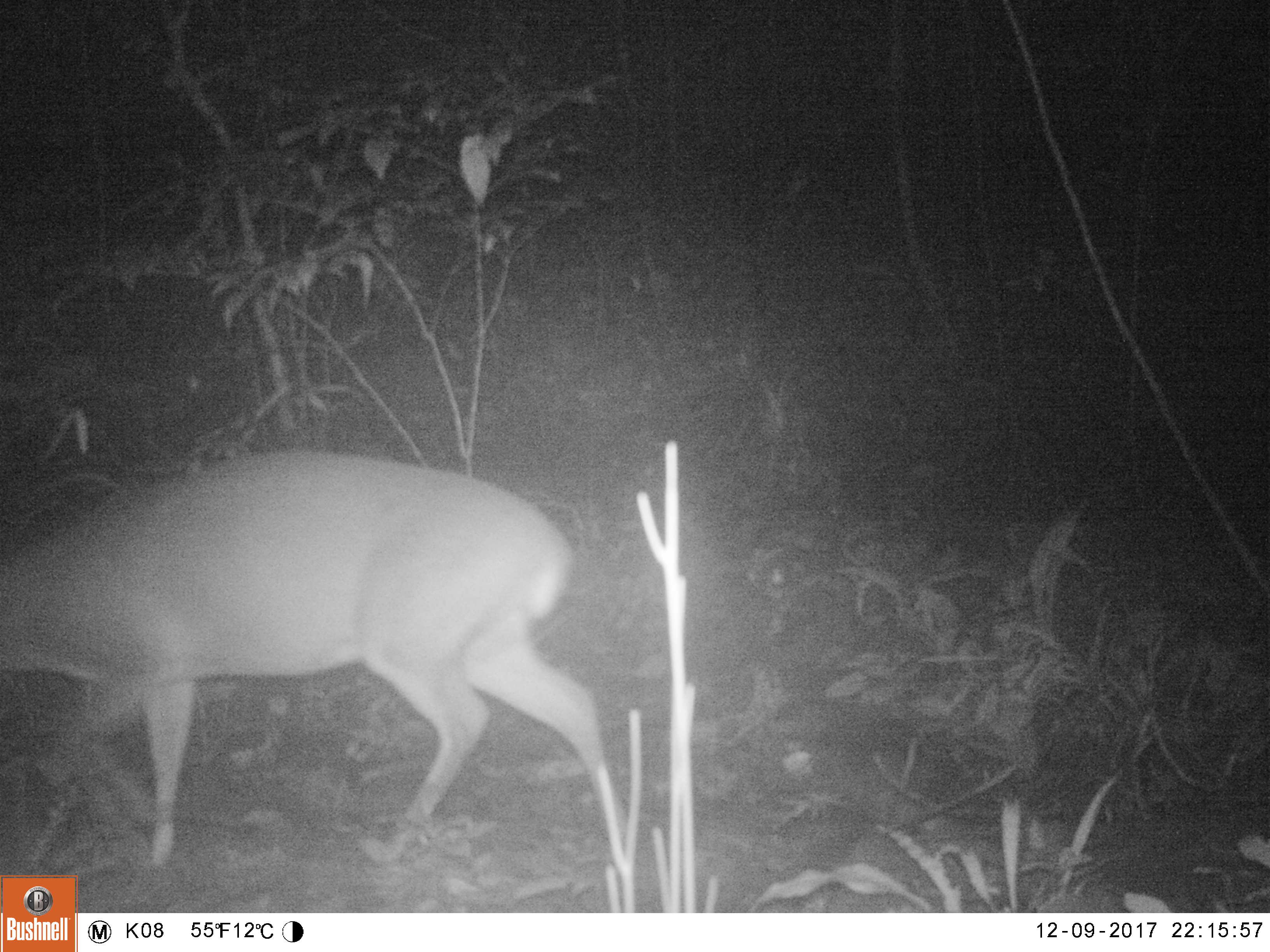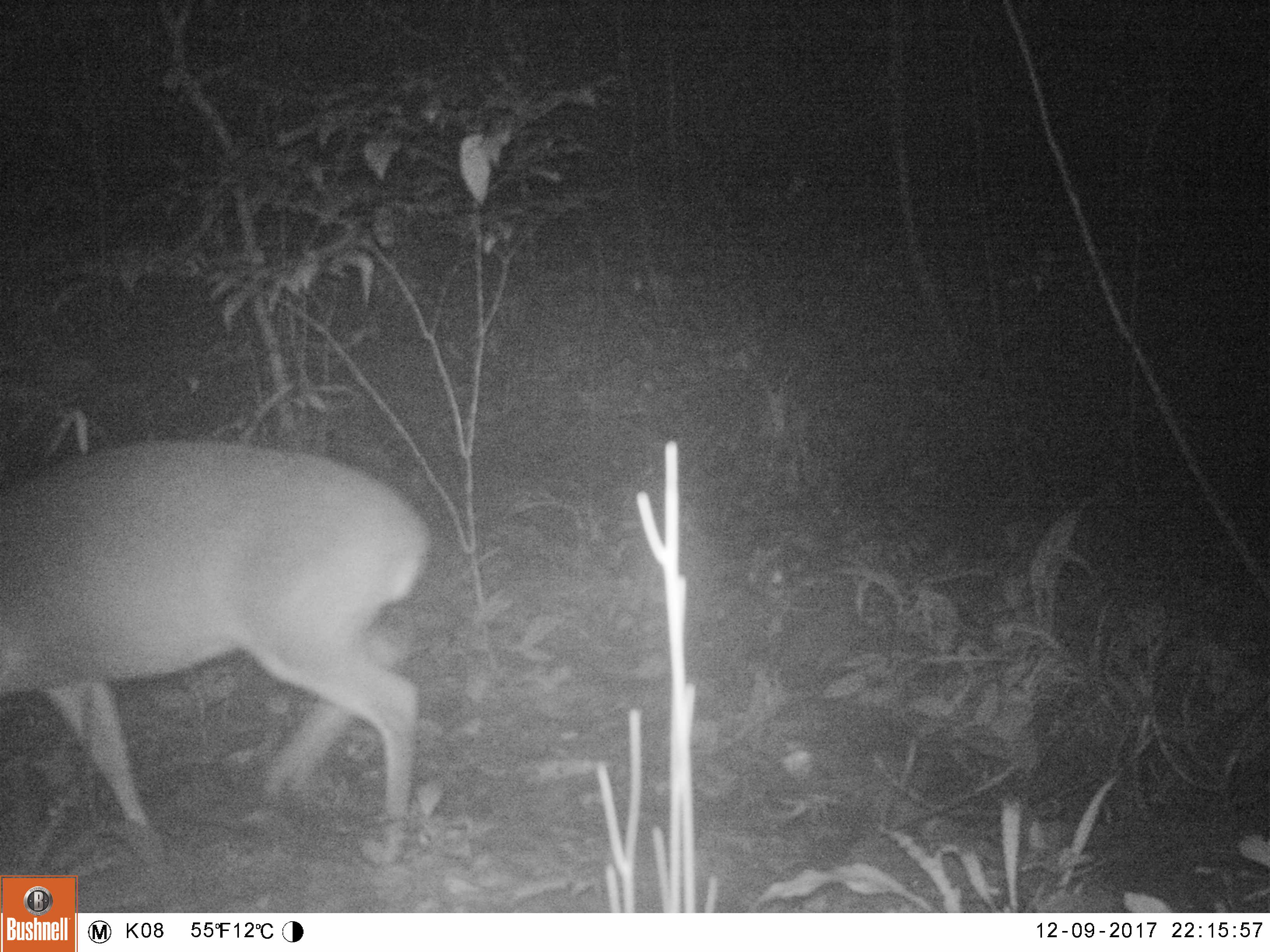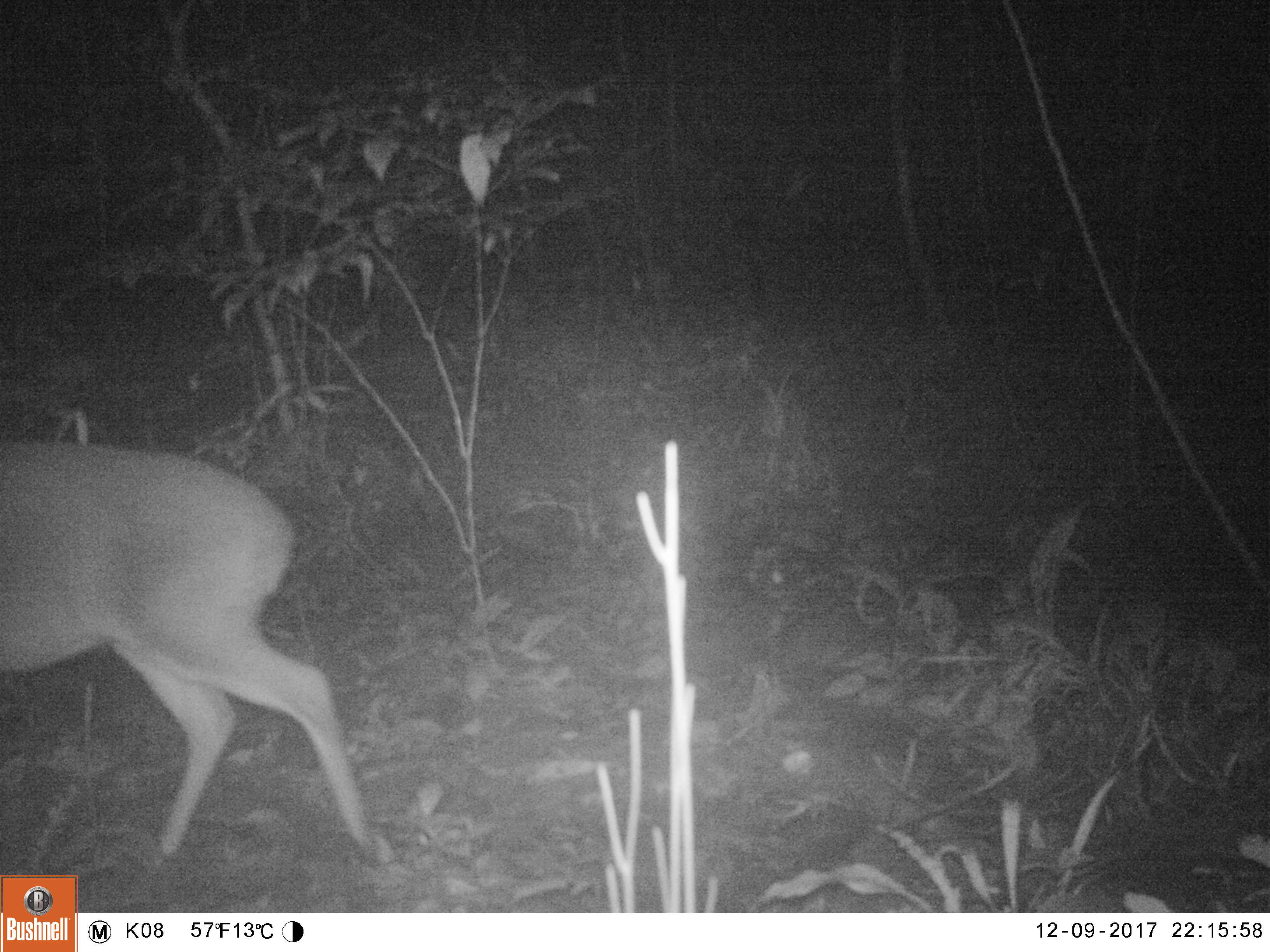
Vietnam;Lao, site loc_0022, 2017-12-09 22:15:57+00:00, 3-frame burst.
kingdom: Animalia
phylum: Chordata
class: Mammalia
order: Artiodactyla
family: Cervidae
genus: Muntiacus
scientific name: Muntiacus vuquangensis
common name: large-antlered muntjac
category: large antlered muntjac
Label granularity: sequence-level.